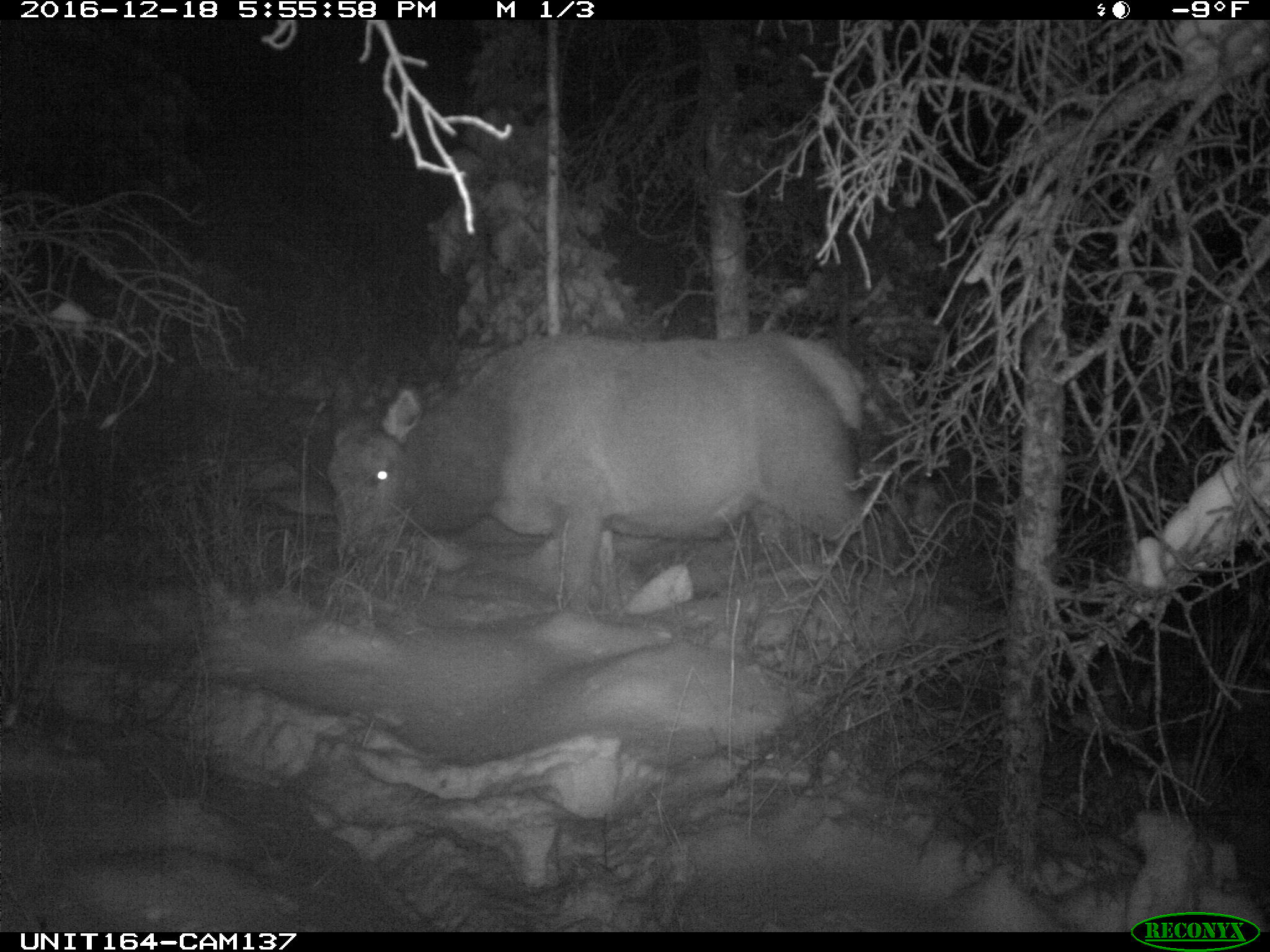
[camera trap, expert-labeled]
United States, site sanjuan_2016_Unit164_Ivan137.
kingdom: Animalia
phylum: Chordata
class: Mammalia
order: Artiodactyla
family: Cervidae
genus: Cervus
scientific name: Cervus elaphus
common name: red deer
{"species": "Cervus elaphus (red deer)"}